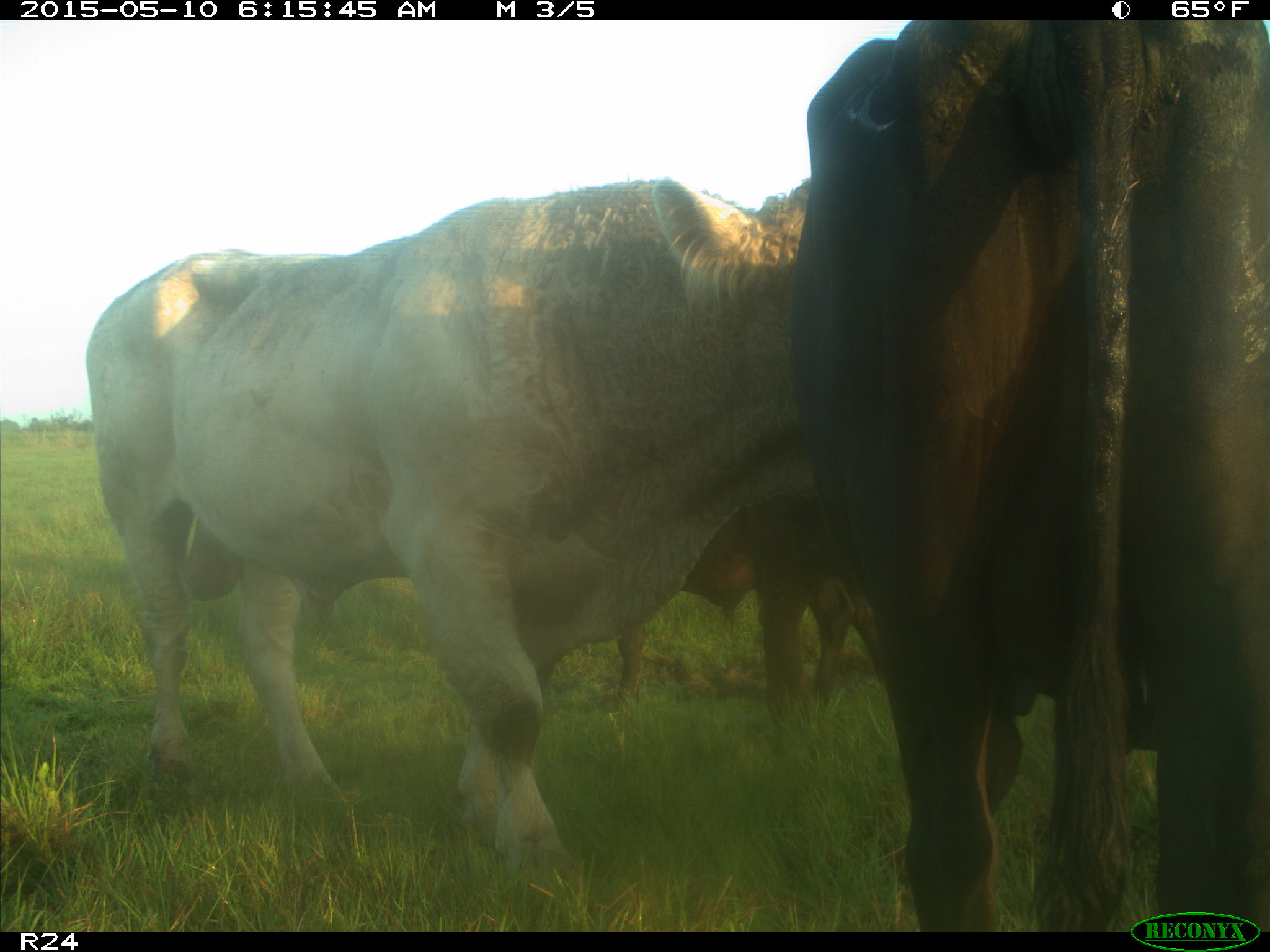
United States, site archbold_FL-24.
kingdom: Animalia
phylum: Chordata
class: Mammalia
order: Artiodactyla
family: Bovidae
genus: Bos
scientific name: Bos taurus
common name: domestic cow